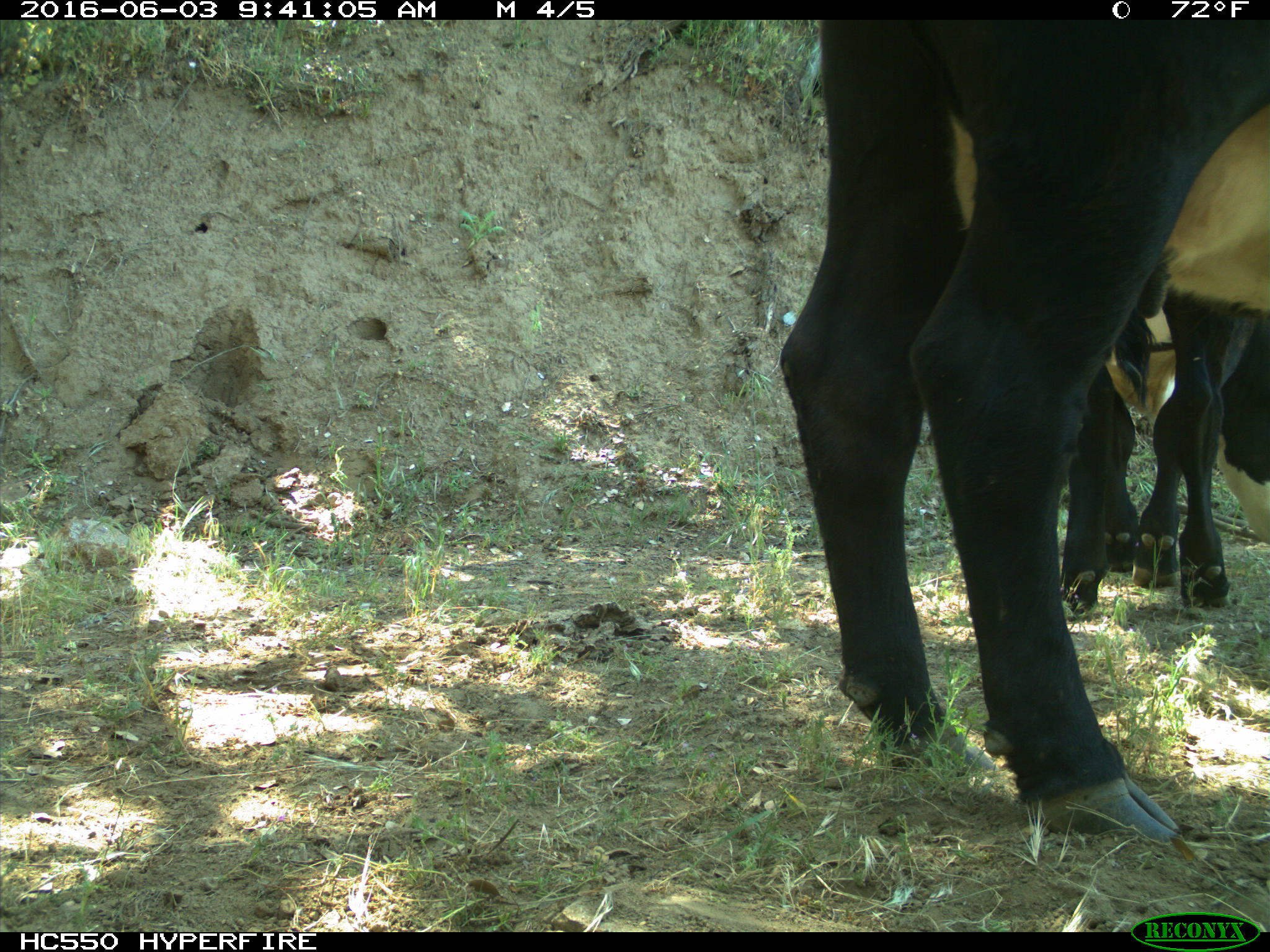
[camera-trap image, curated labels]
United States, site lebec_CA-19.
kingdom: Animalia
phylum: Chordata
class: Mammalia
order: Artiodactyla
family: Bovidae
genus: Bos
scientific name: Bos taurus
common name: domestic cow